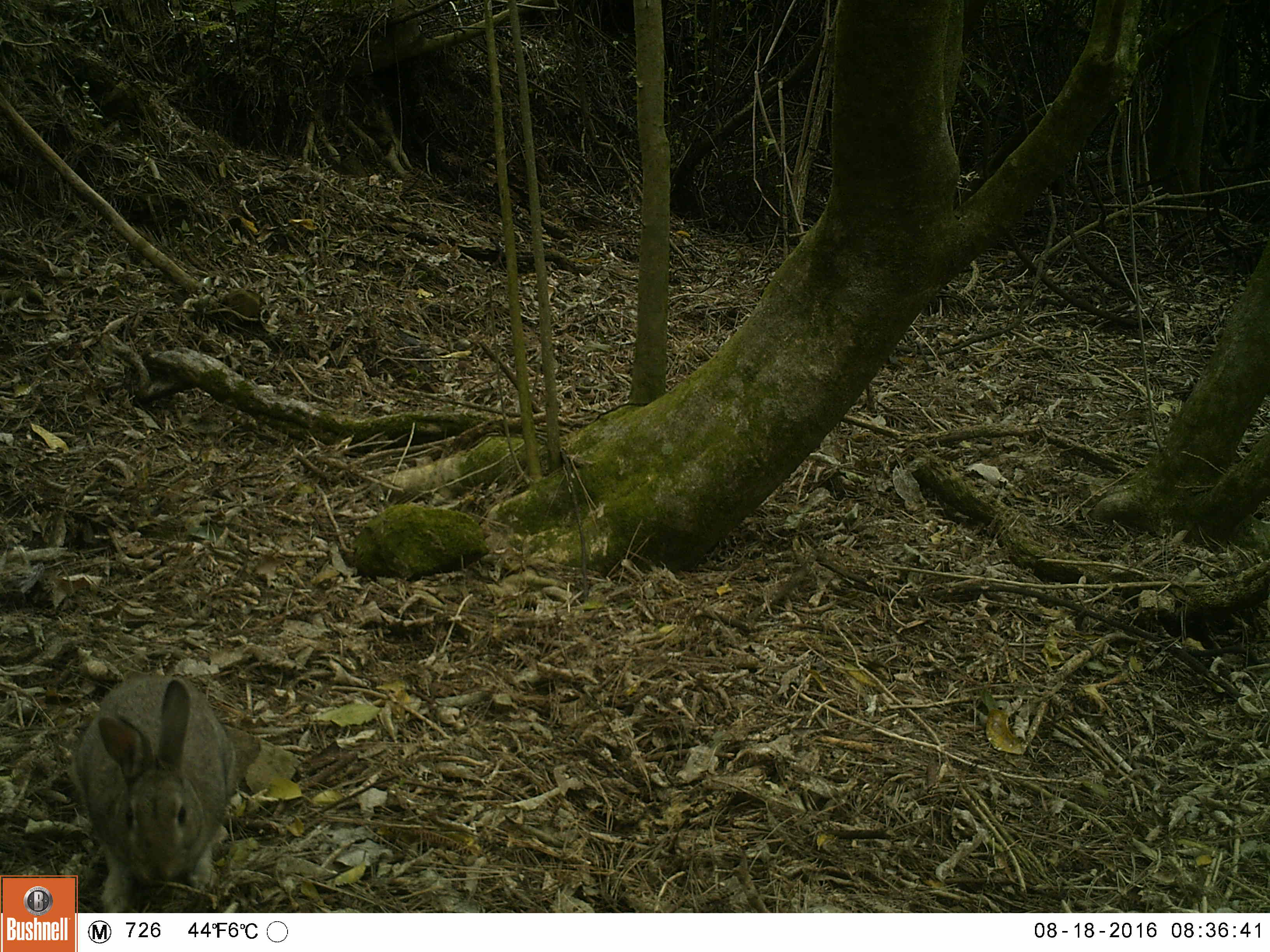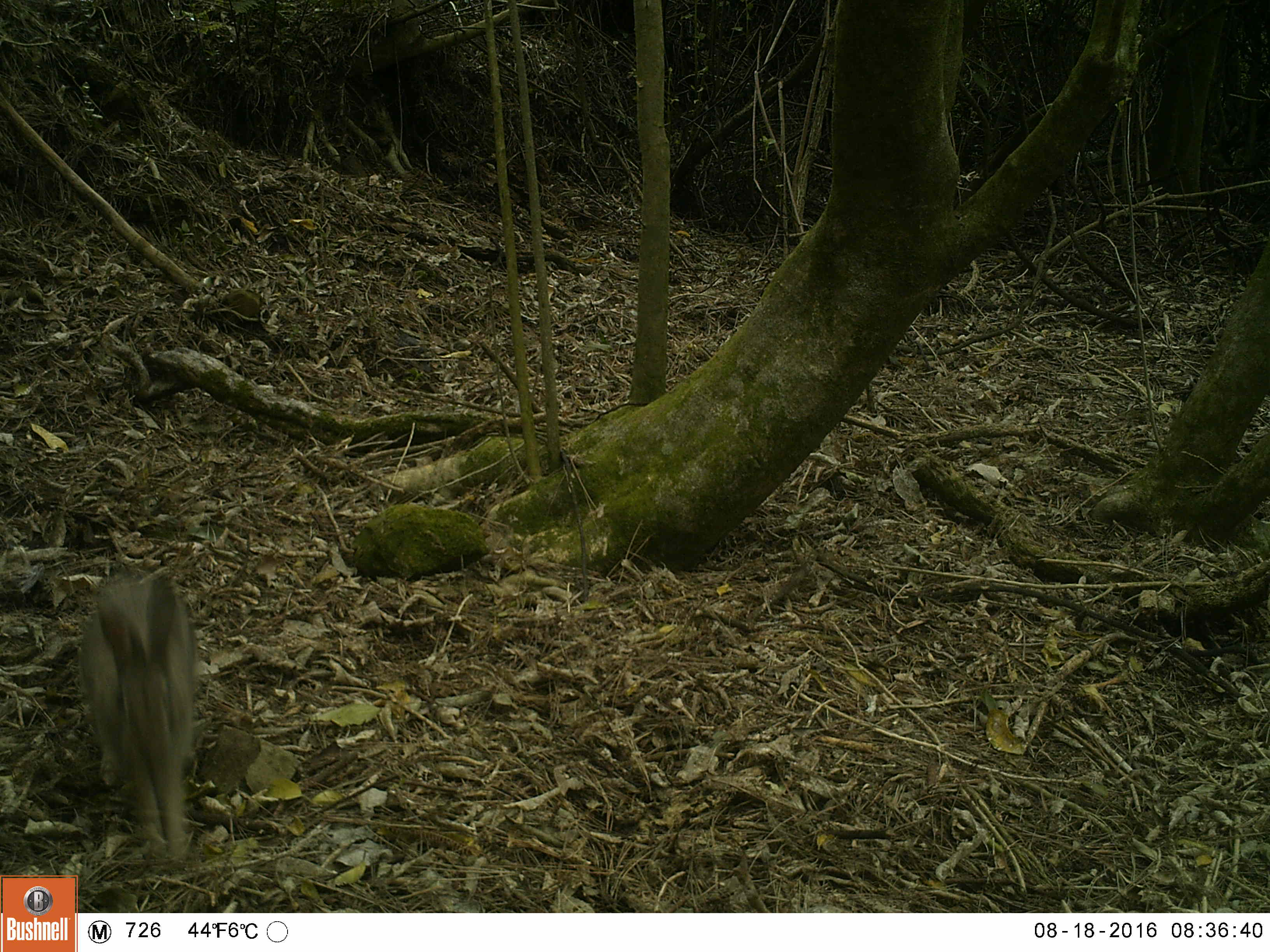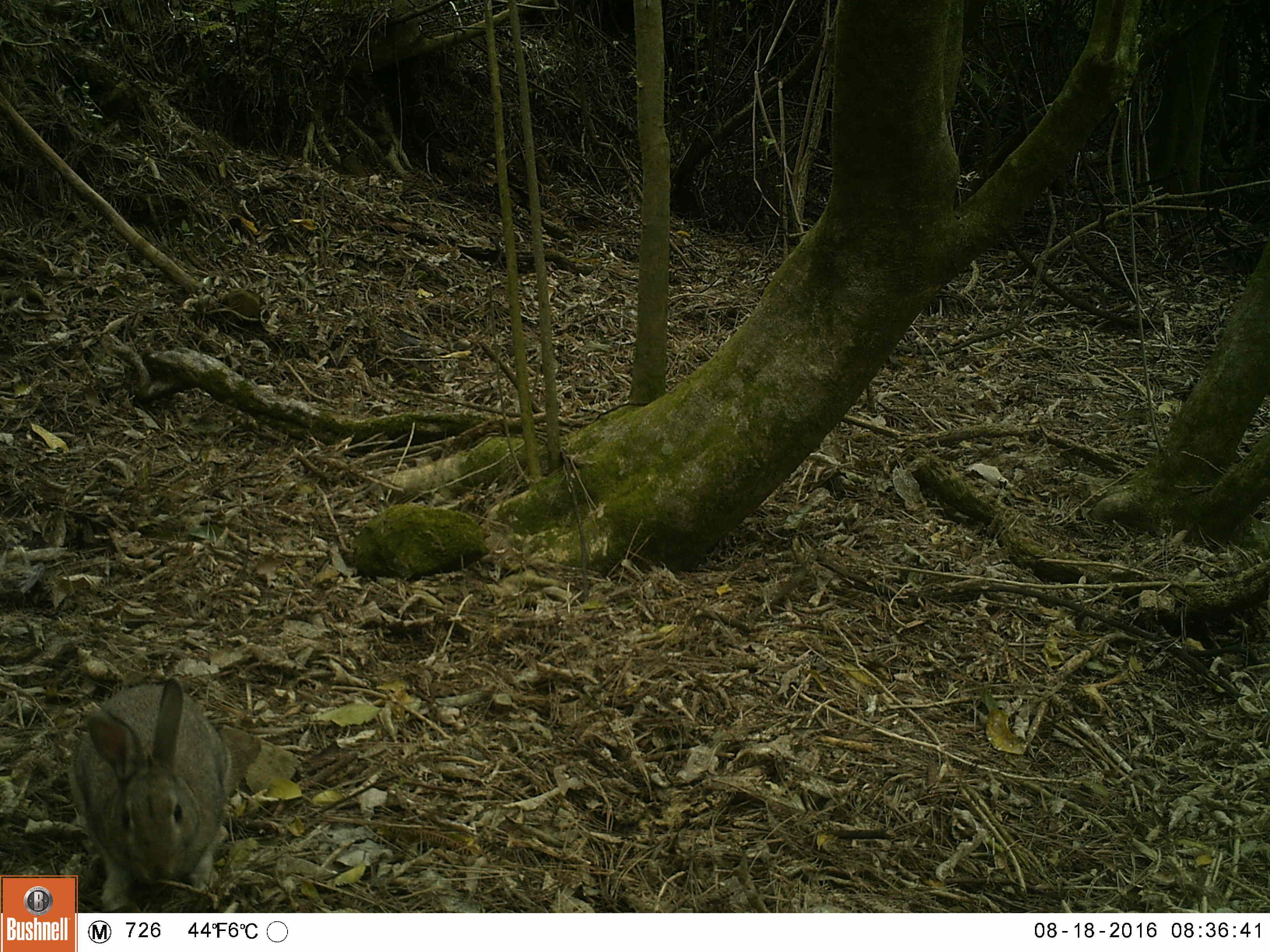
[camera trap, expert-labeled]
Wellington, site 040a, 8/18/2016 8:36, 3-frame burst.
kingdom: Animalia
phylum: Chordata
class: Mammalia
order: Lagomorpha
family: Leporidae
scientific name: Leporidae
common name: rabbit